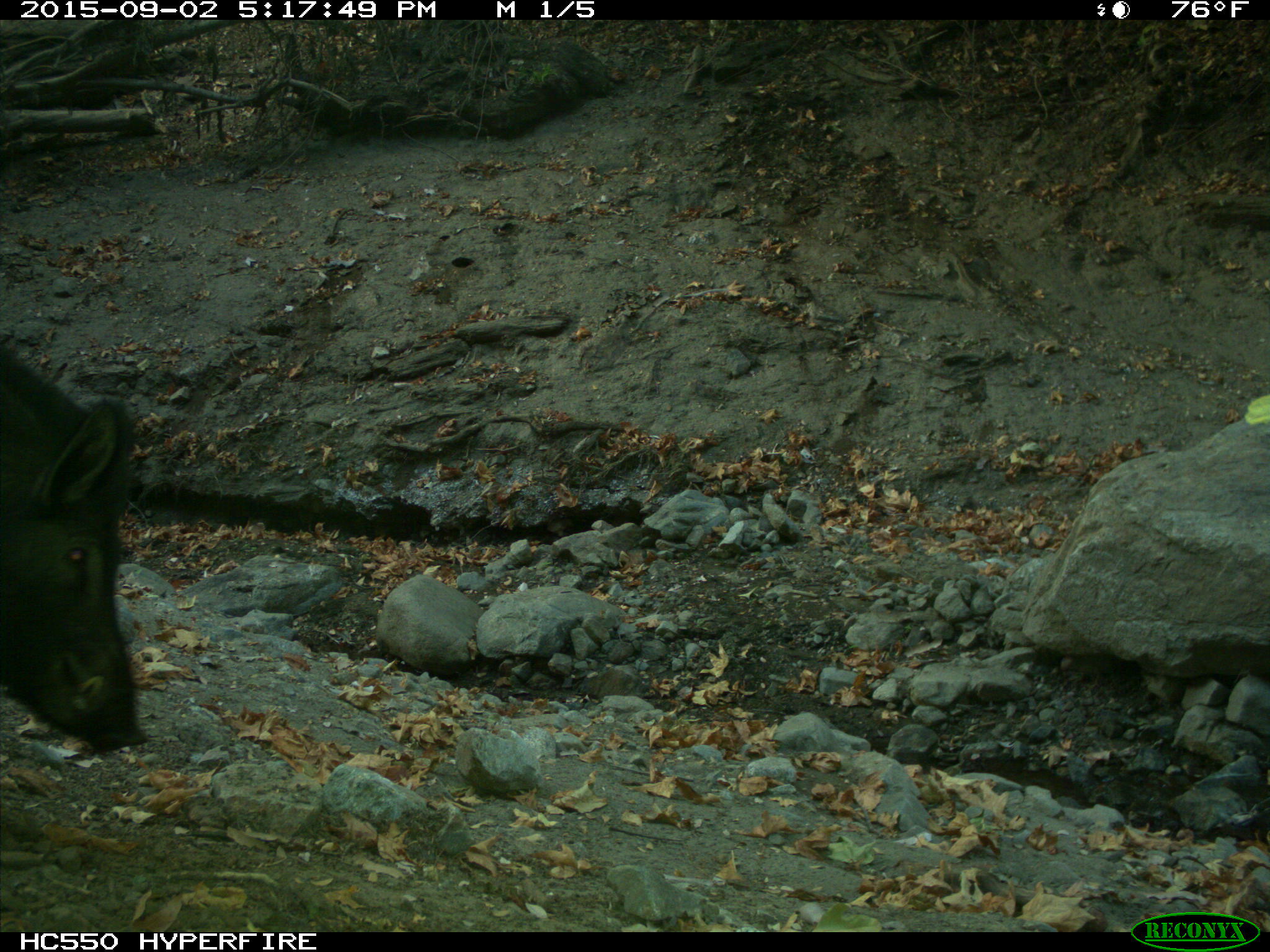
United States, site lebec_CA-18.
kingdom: Animalia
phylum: Chordata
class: Mammalia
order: Artiodactyla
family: Suidae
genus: Sus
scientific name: Sus scrofa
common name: wild boar